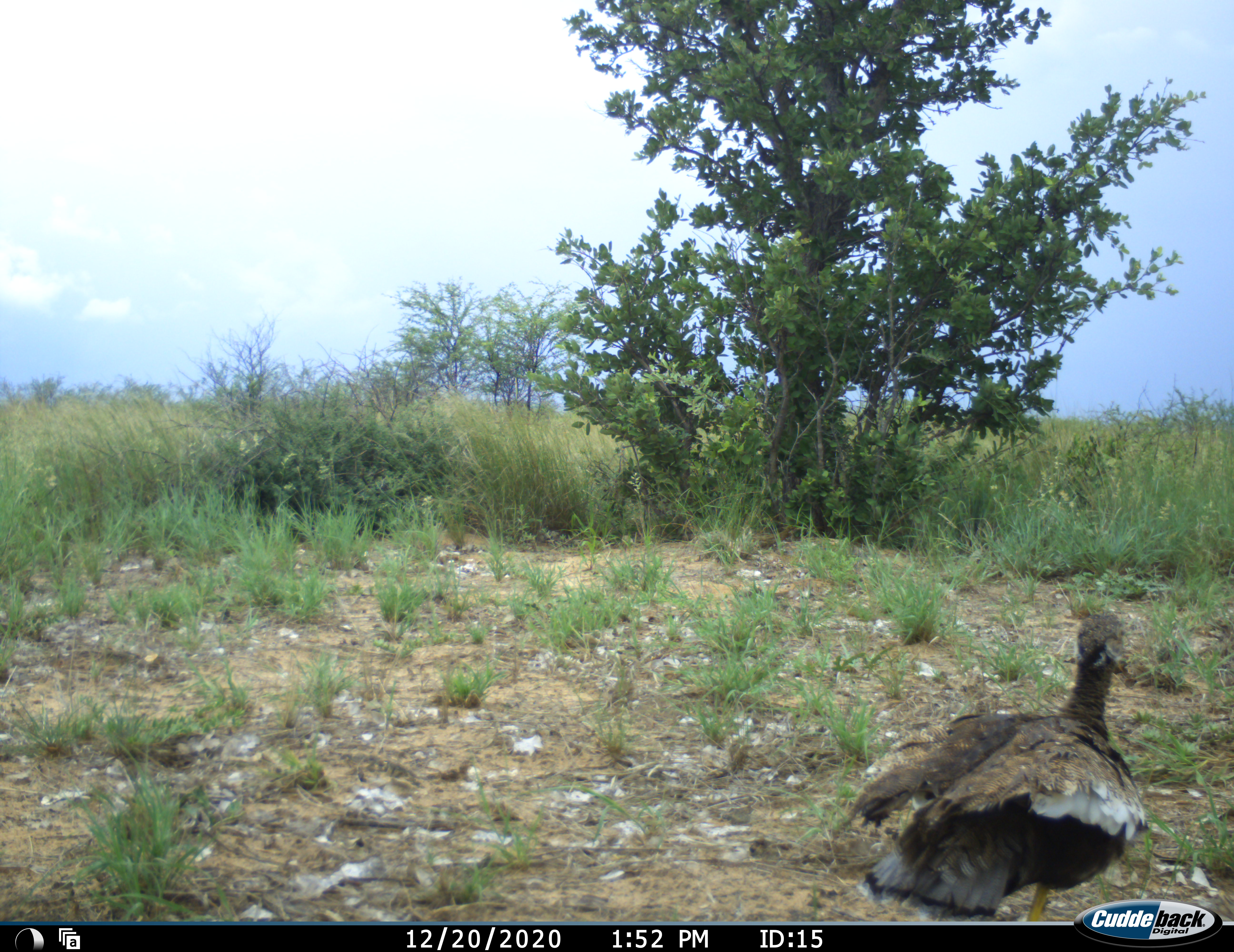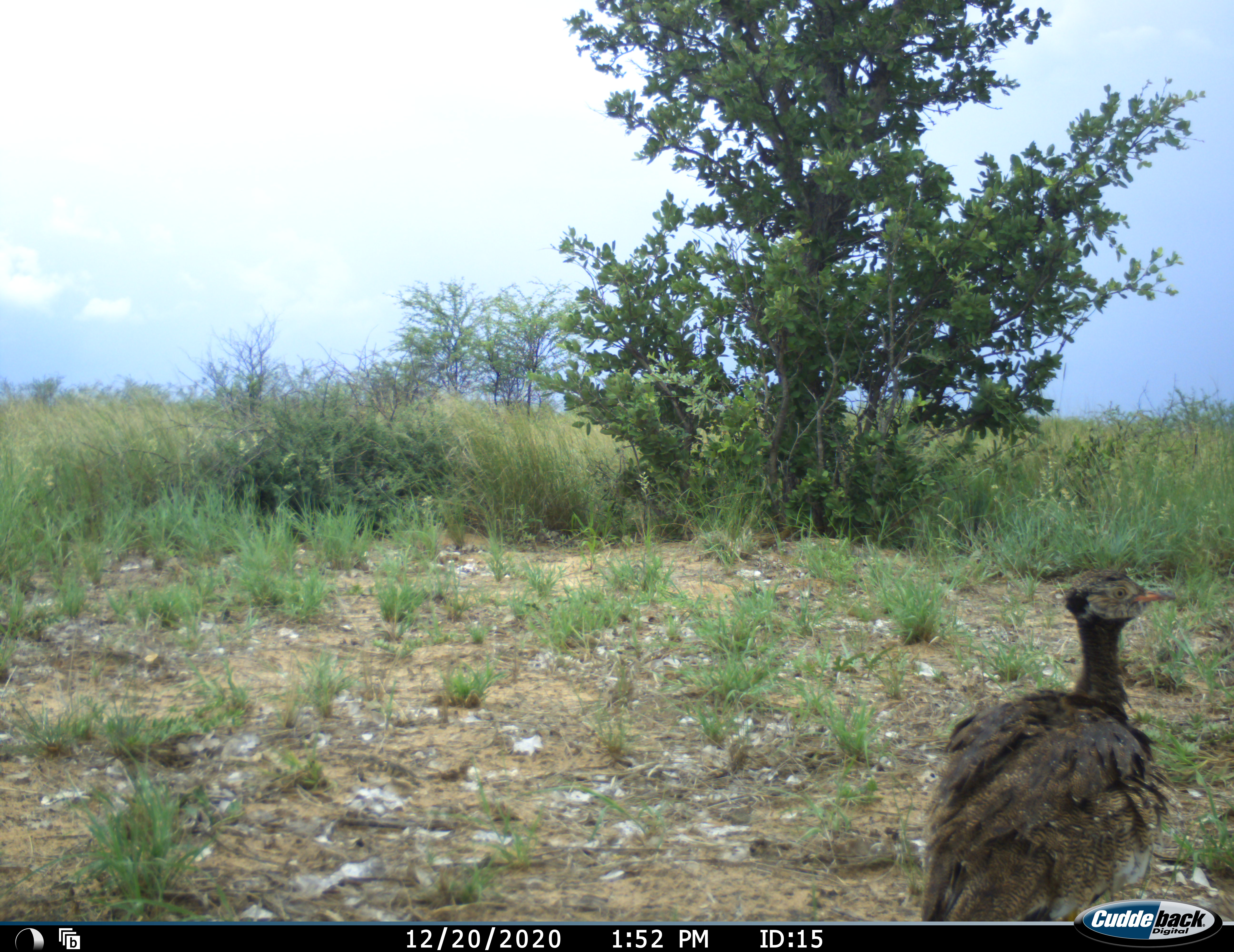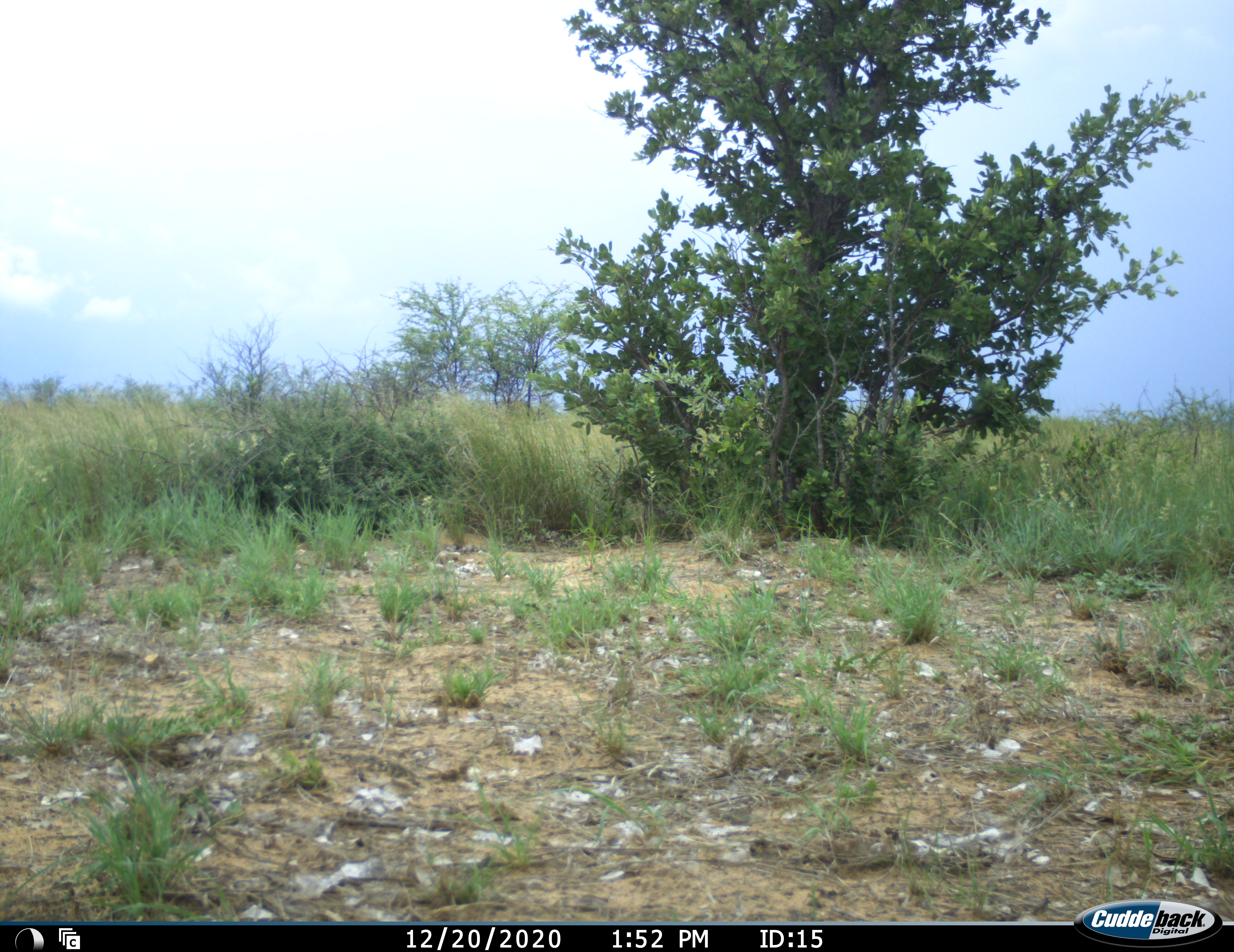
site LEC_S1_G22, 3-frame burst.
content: unidentified animal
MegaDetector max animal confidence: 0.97